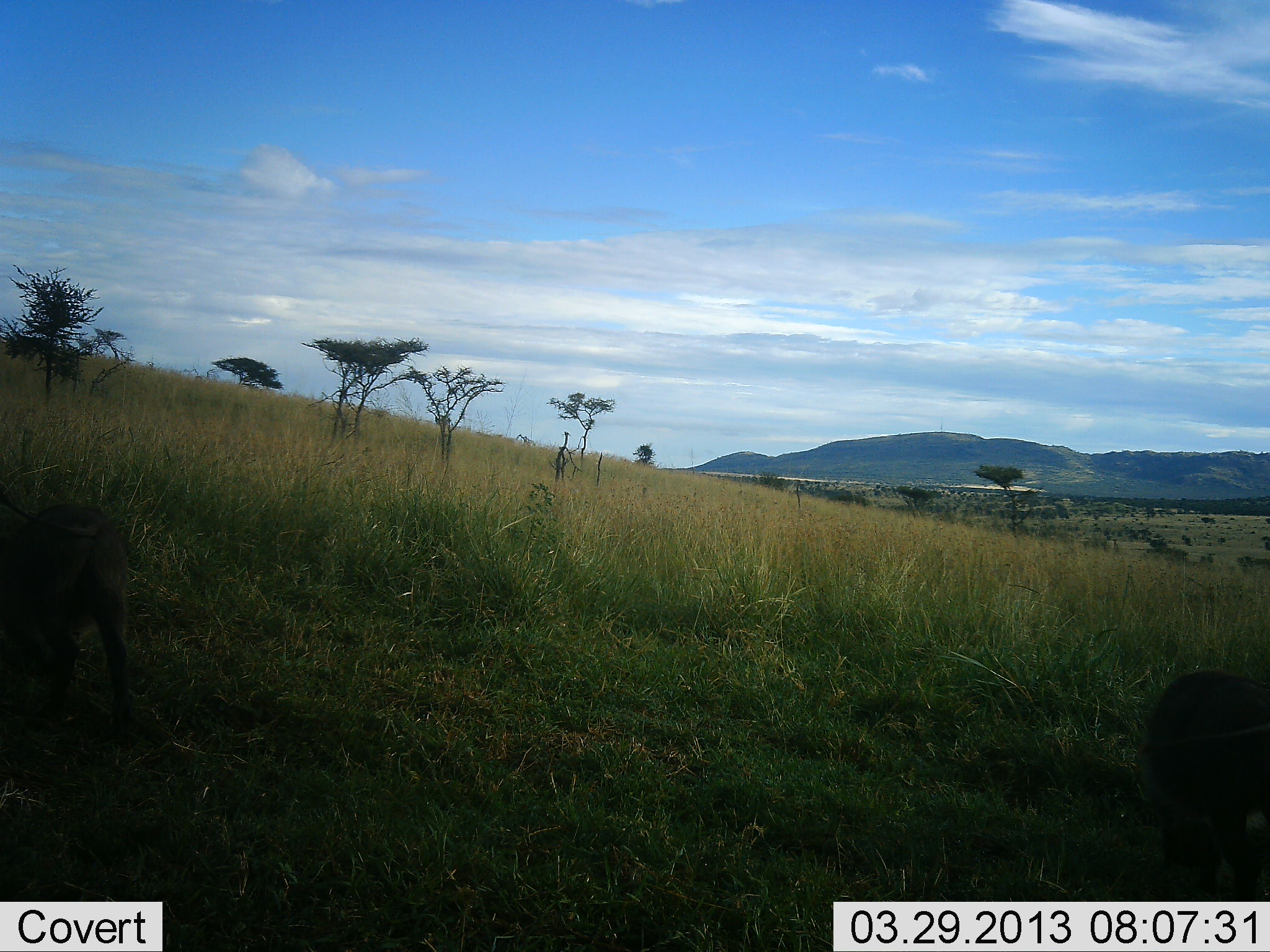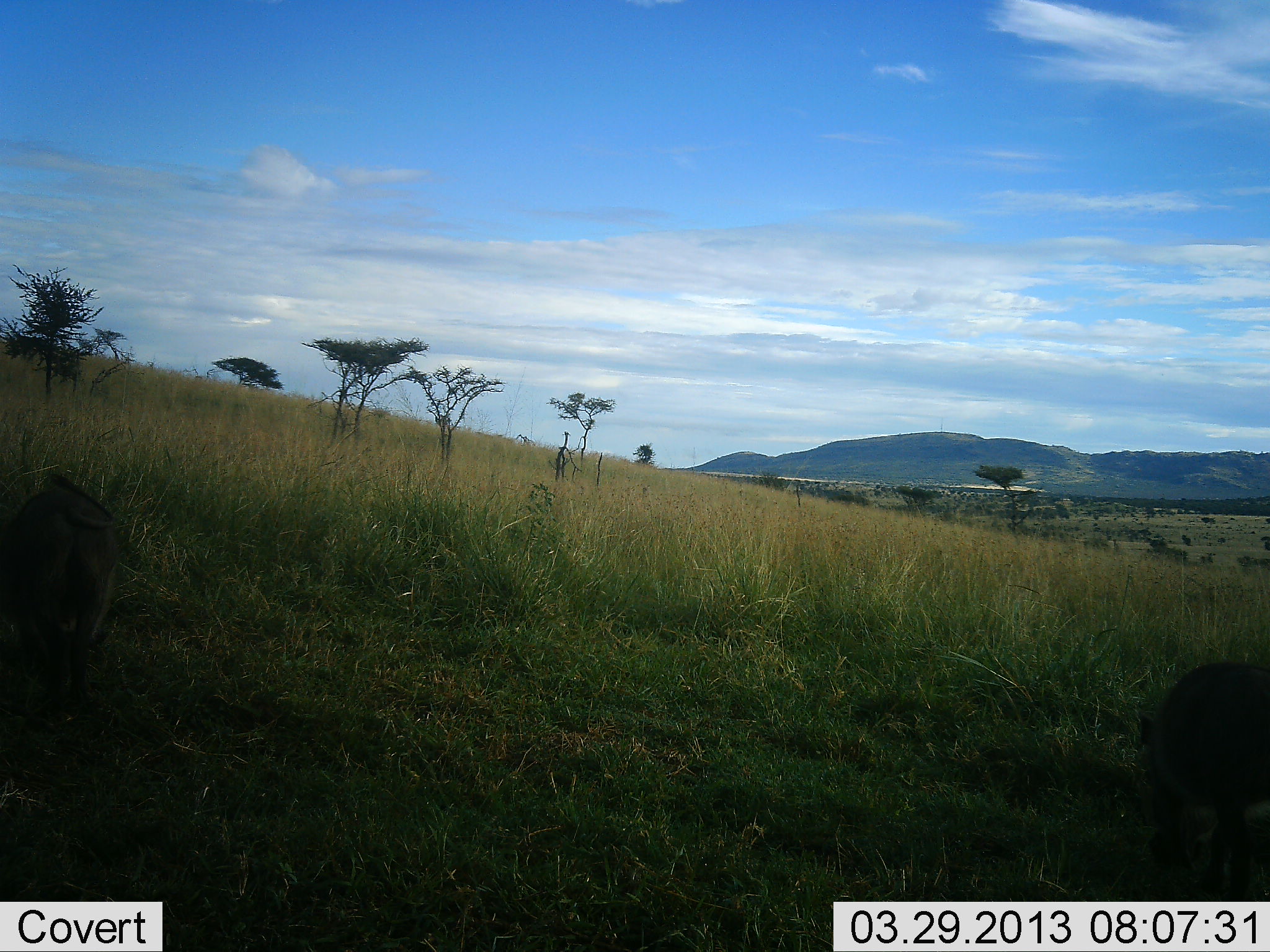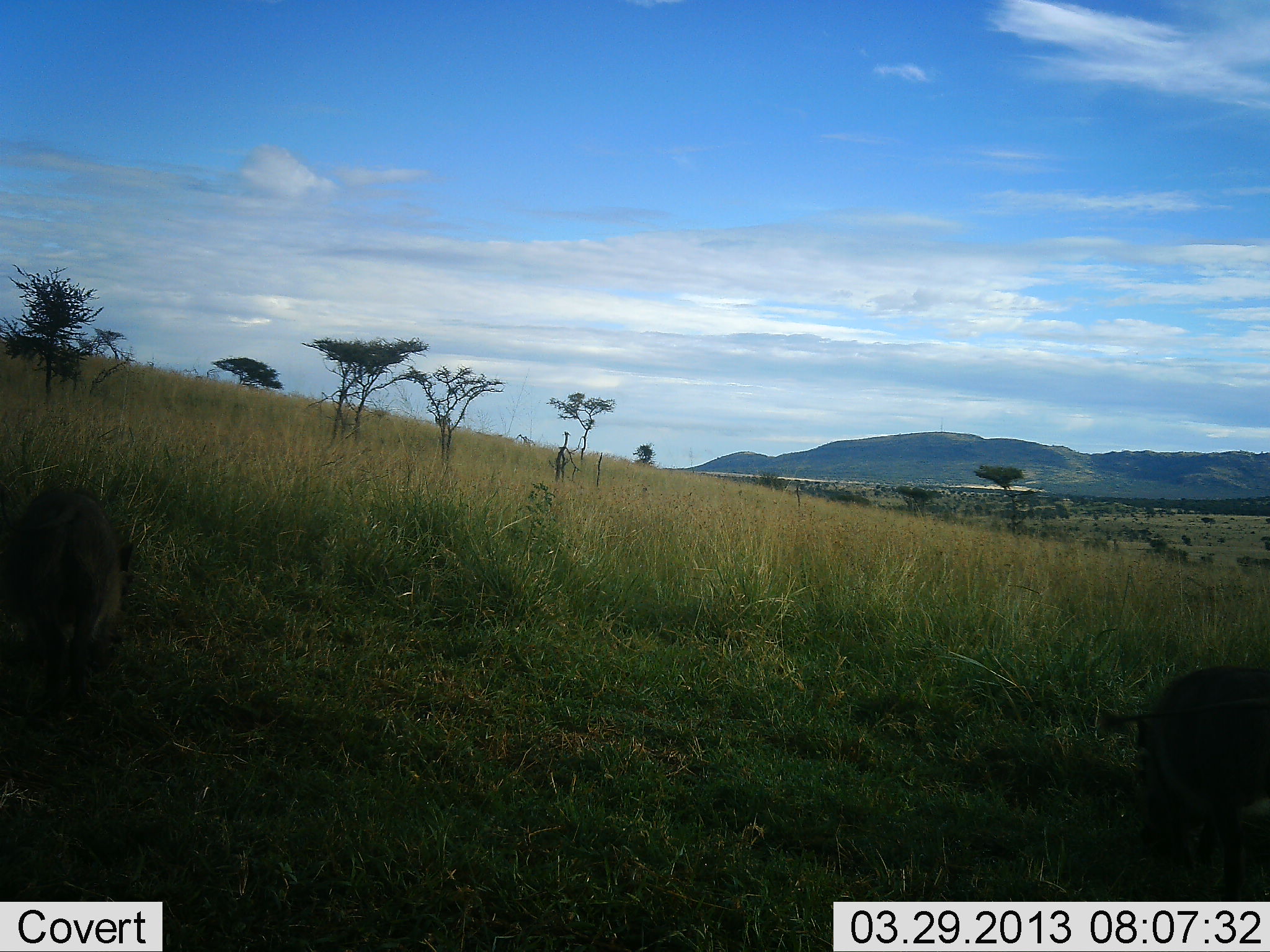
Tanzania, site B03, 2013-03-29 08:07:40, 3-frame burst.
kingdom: Animalia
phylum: Chordata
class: Mammalia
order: Artiodactyla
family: Suidae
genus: Phacochoerus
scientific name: Phacochoerus africanus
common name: warthog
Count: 2.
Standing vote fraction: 21%.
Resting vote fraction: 0%.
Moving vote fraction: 14%.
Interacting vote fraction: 0%.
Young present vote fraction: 7%.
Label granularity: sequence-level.